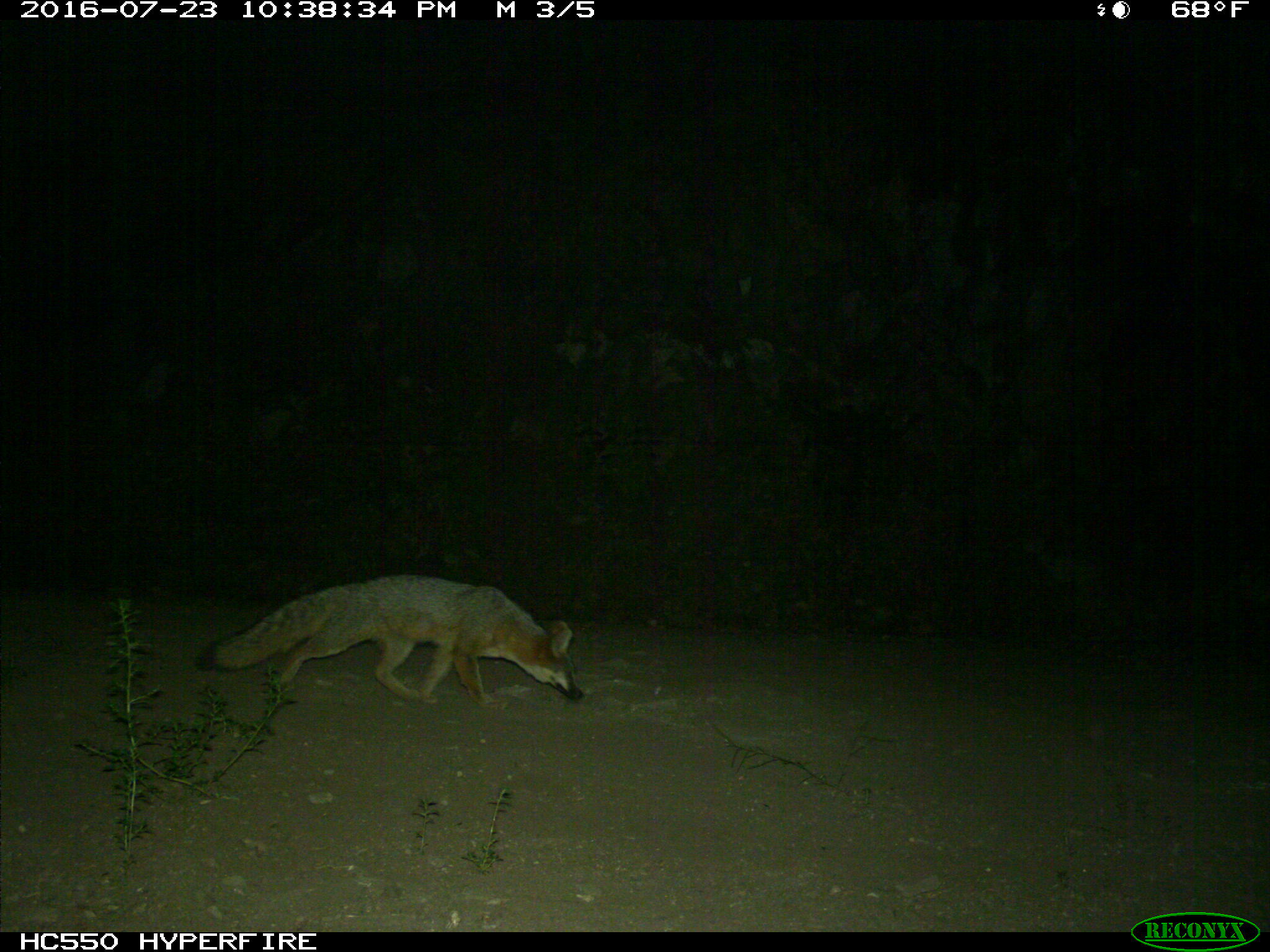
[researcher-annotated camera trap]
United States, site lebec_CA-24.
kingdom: Animalia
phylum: Chordata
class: Mammalia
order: Carnivora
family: Canidae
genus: Urocyon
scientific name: Urocyon cinereoargenteus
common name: gray fox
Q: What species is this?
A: Urocyon cinereoargenteus (gray fox).